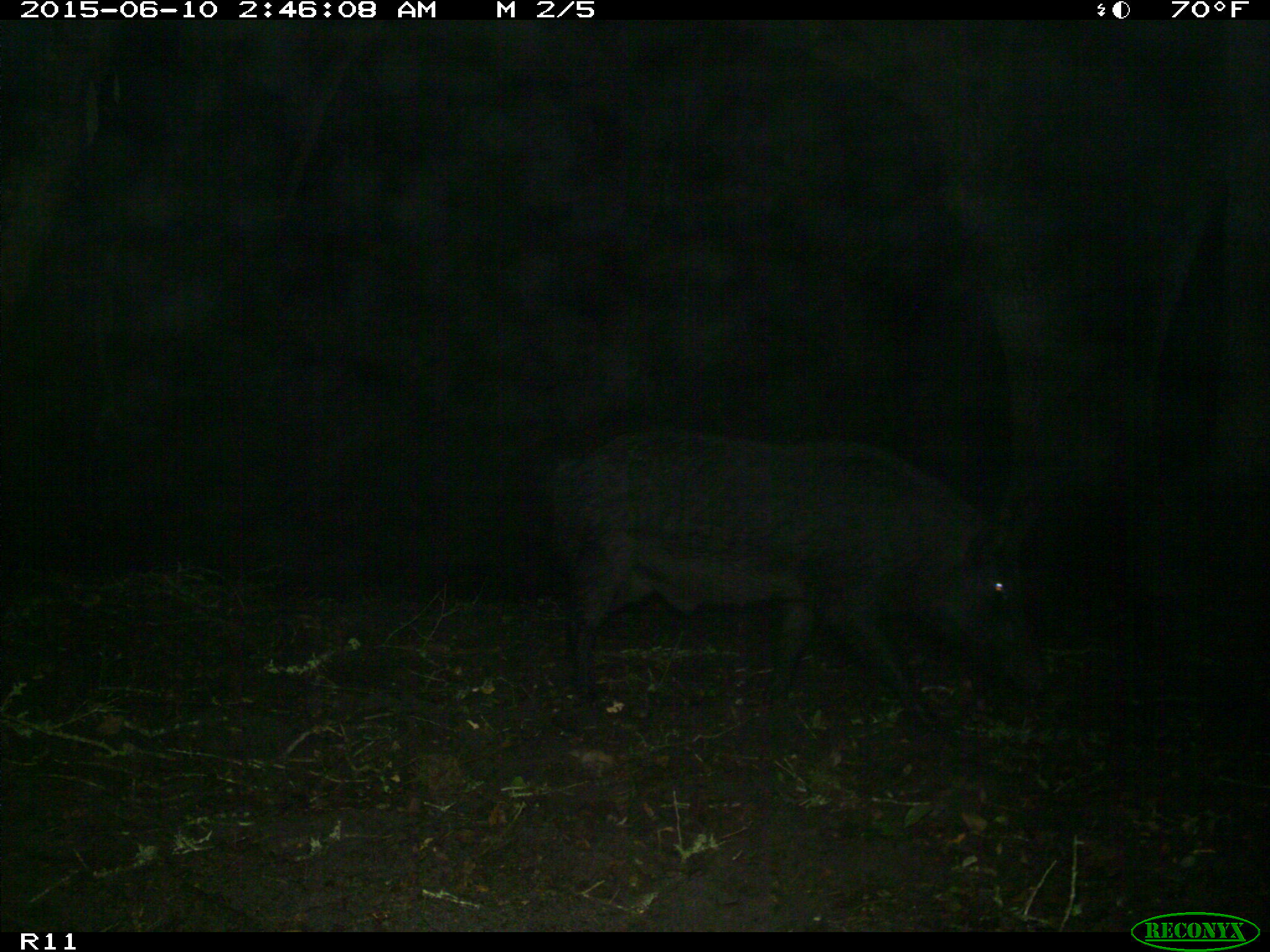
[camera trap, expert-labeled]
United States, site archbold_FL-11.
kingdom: Animalia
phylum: Chordata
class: Mammalia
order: Artiodactyla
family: Suidae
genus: Sus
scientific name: Sus scrofa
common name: wild boar